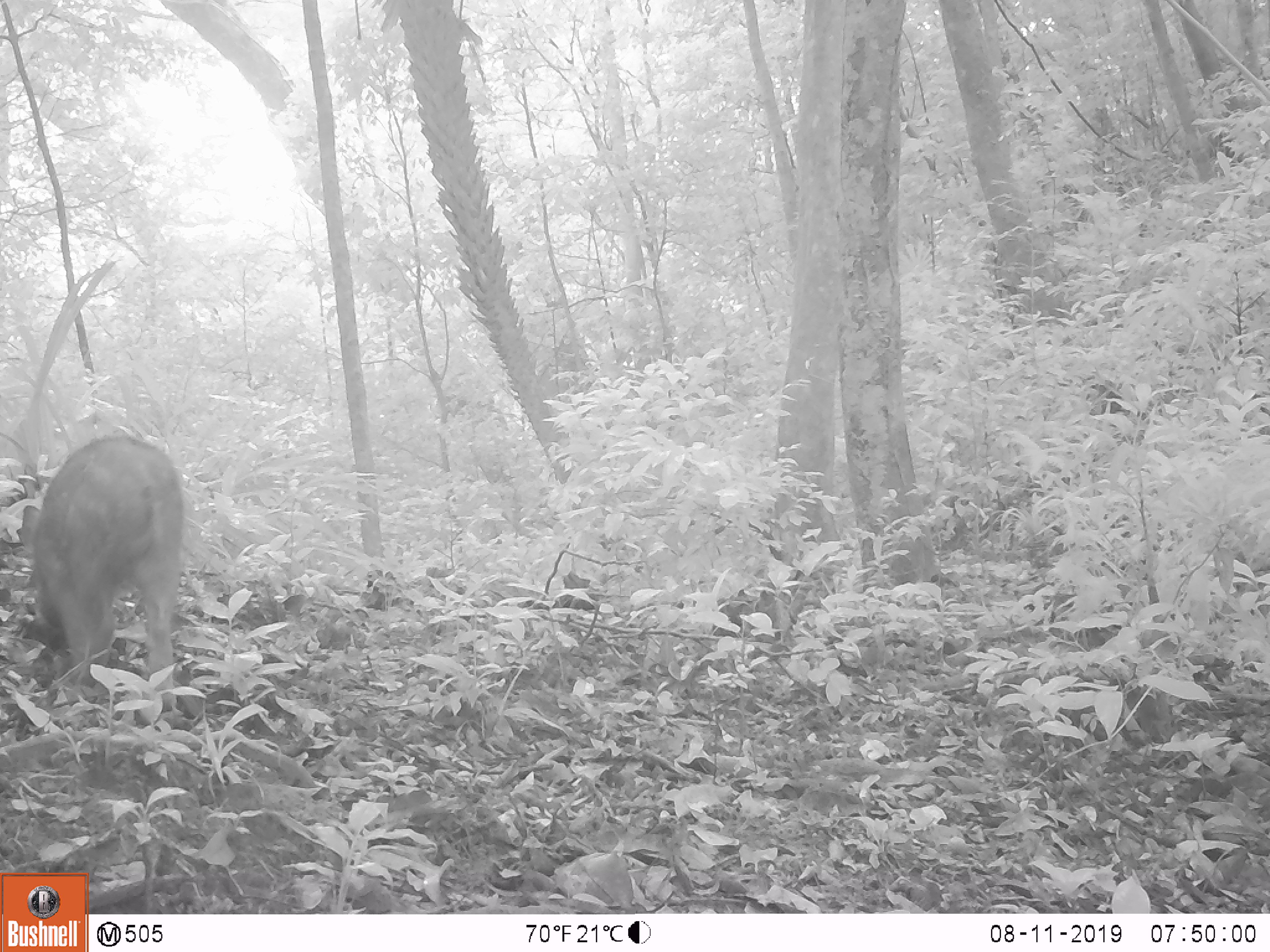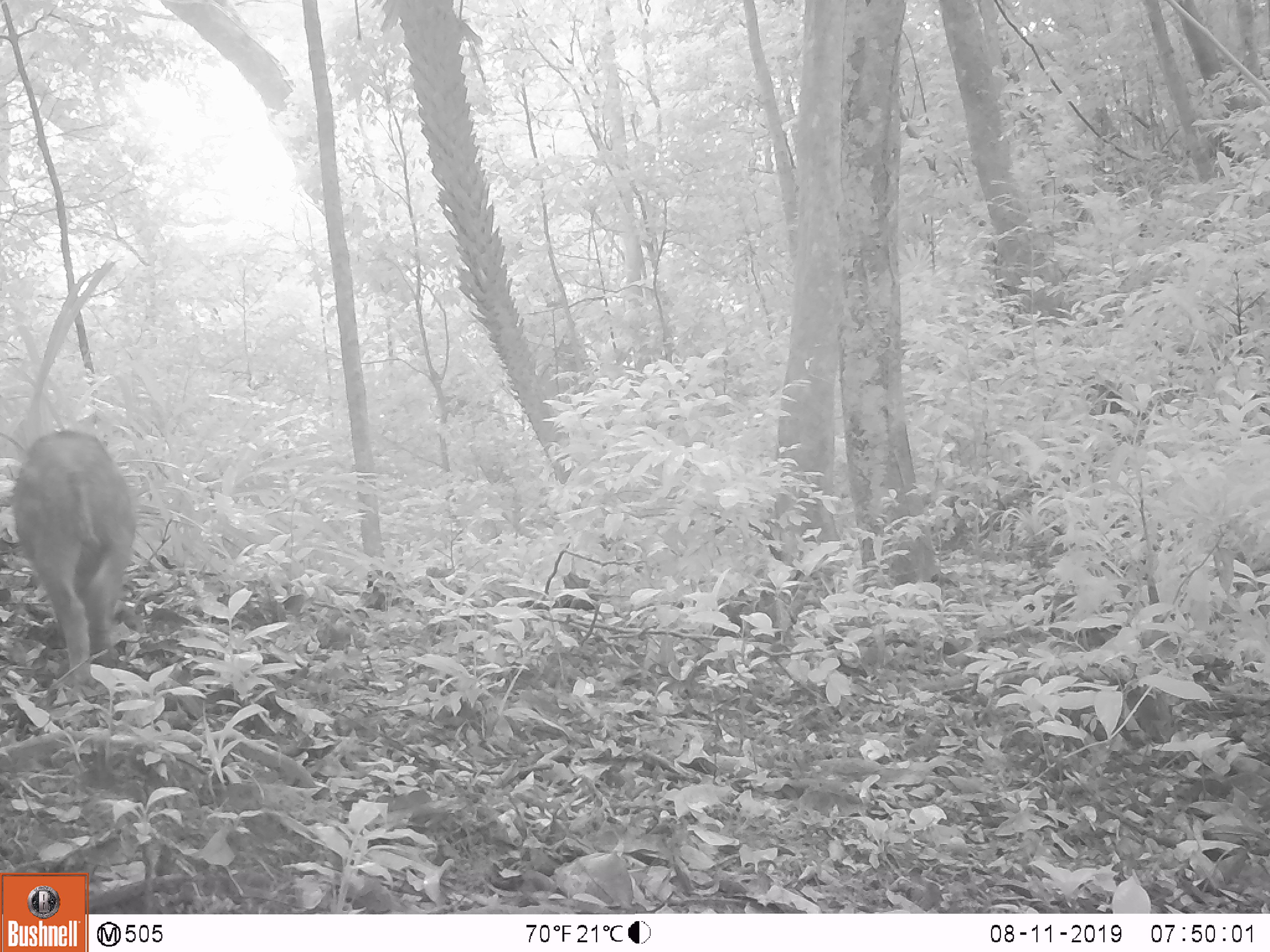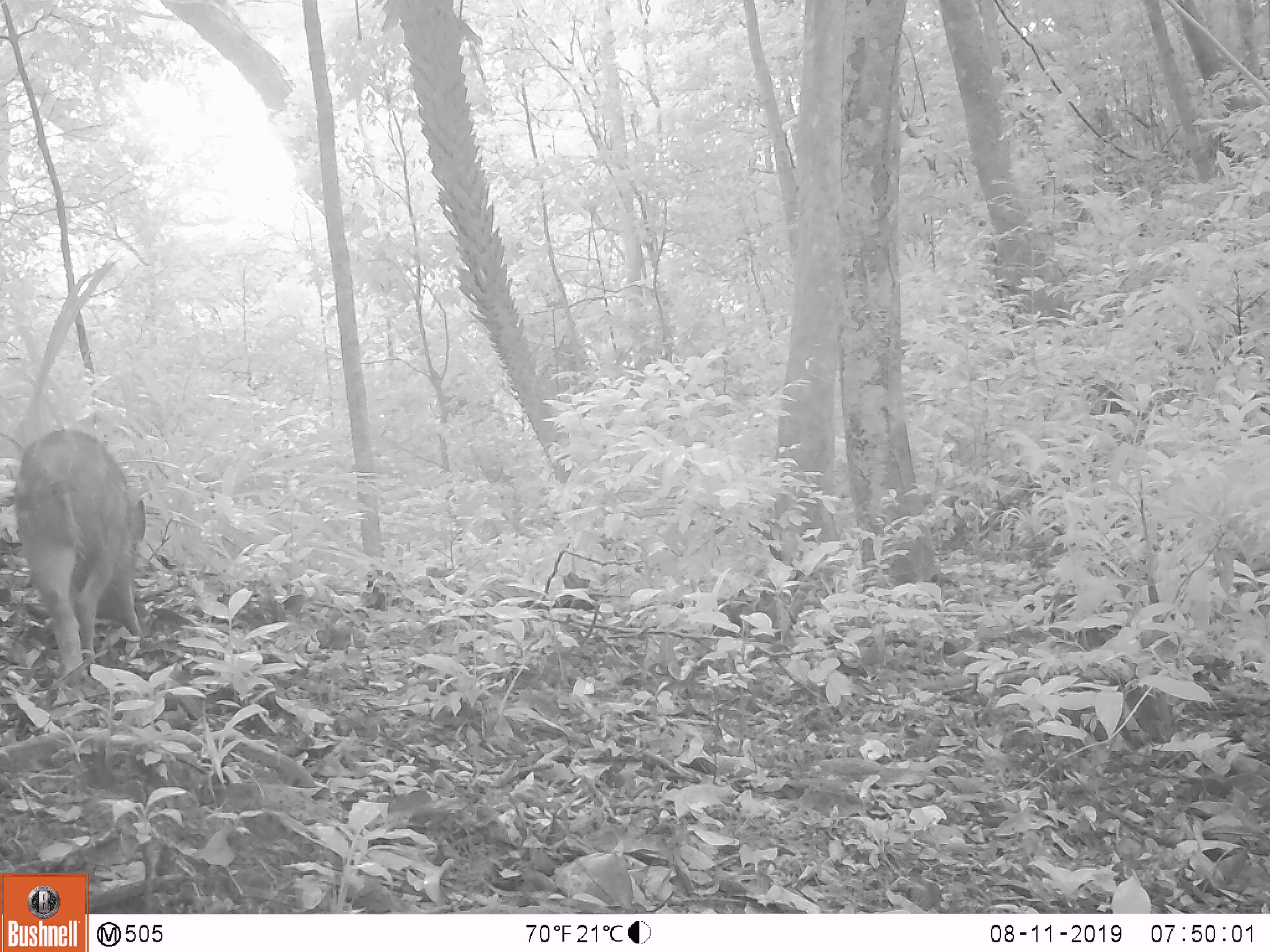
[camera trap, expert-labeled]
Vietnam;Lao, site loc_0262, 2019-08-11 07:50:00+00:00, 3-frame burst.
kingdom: Animalia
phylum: Chordata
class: Mammalia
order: Artiodactyla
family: Suidae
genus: Sus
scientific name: Sus scrofa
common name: eurasian wild pig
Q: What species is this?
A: Eurasian wild pig (Sus scrofa).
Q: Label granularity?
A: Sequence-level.